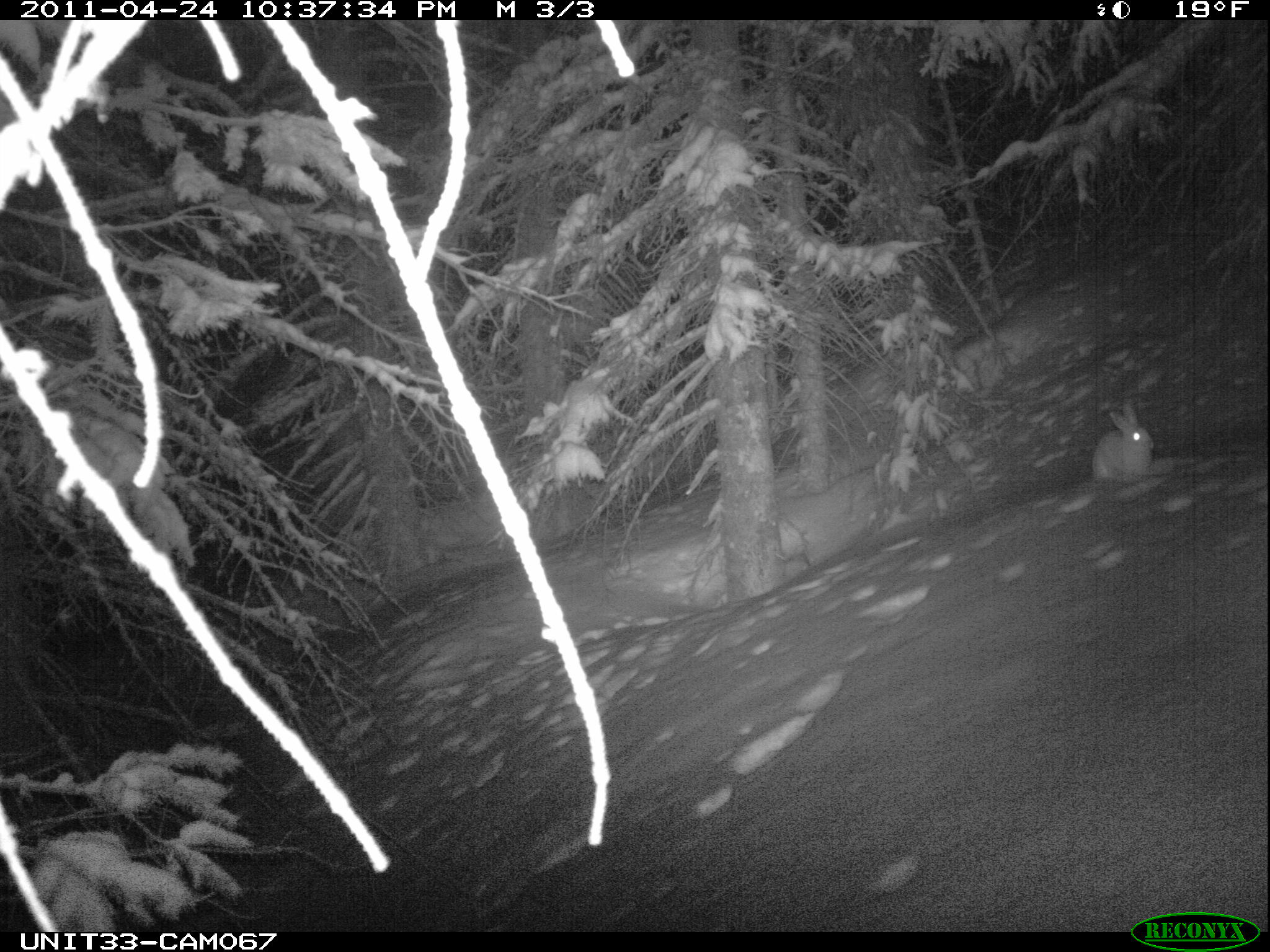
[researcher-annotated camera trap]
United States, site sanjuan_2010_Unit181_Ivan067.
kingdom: Animalia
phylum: Chordata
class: Mammalia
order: Lagomorpha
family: Leporidae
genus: Lepus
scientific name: Lepus americanus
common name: snowshoe hare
Lepus americanus (snowshoe hare).